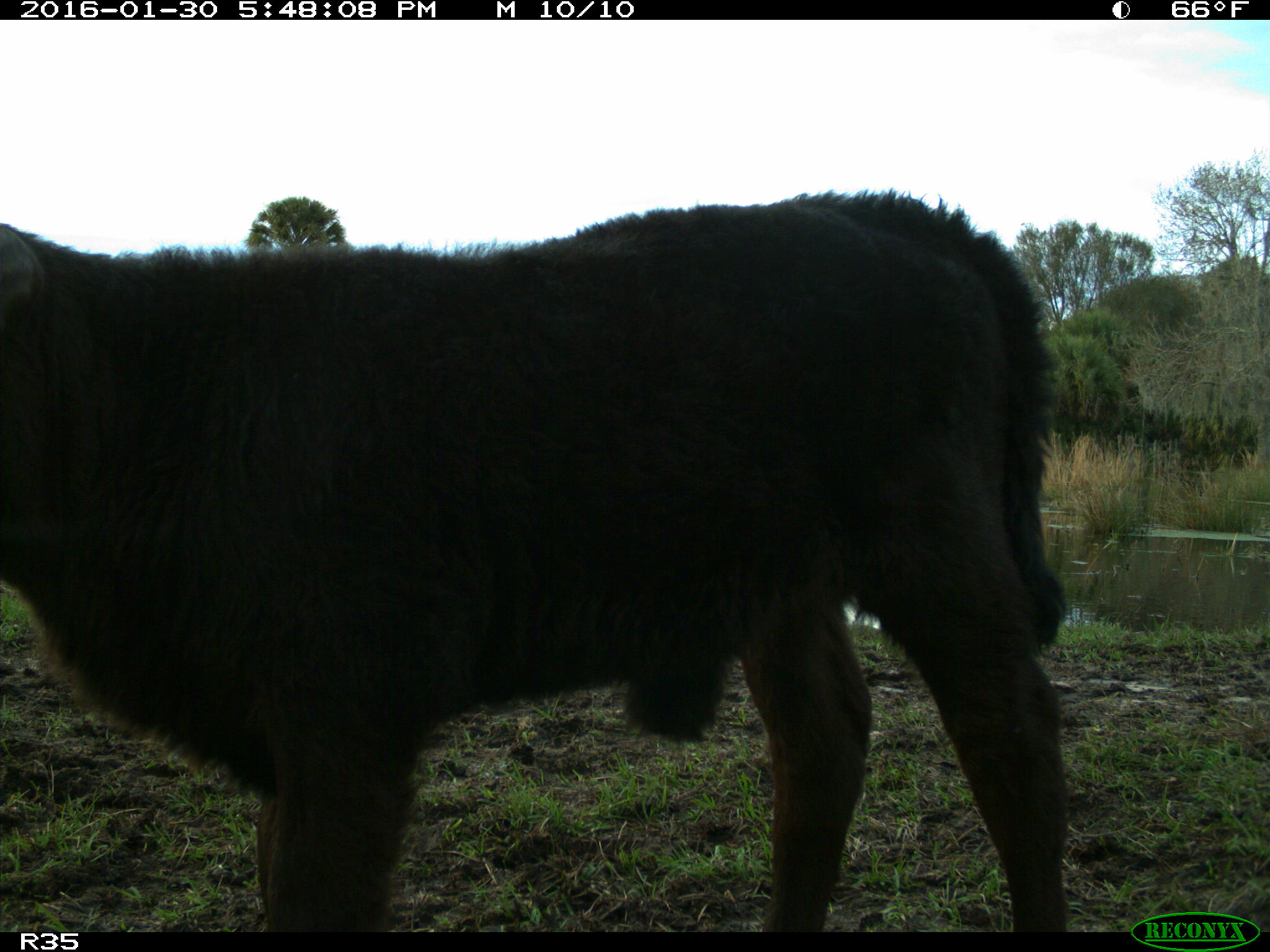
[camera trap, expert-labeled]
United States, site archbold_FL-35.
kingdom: Animalia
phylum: Chordata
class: Mammalia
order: Artiodactyla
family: Bovidae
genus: Bos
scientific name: Bos taurus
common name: domestic cow